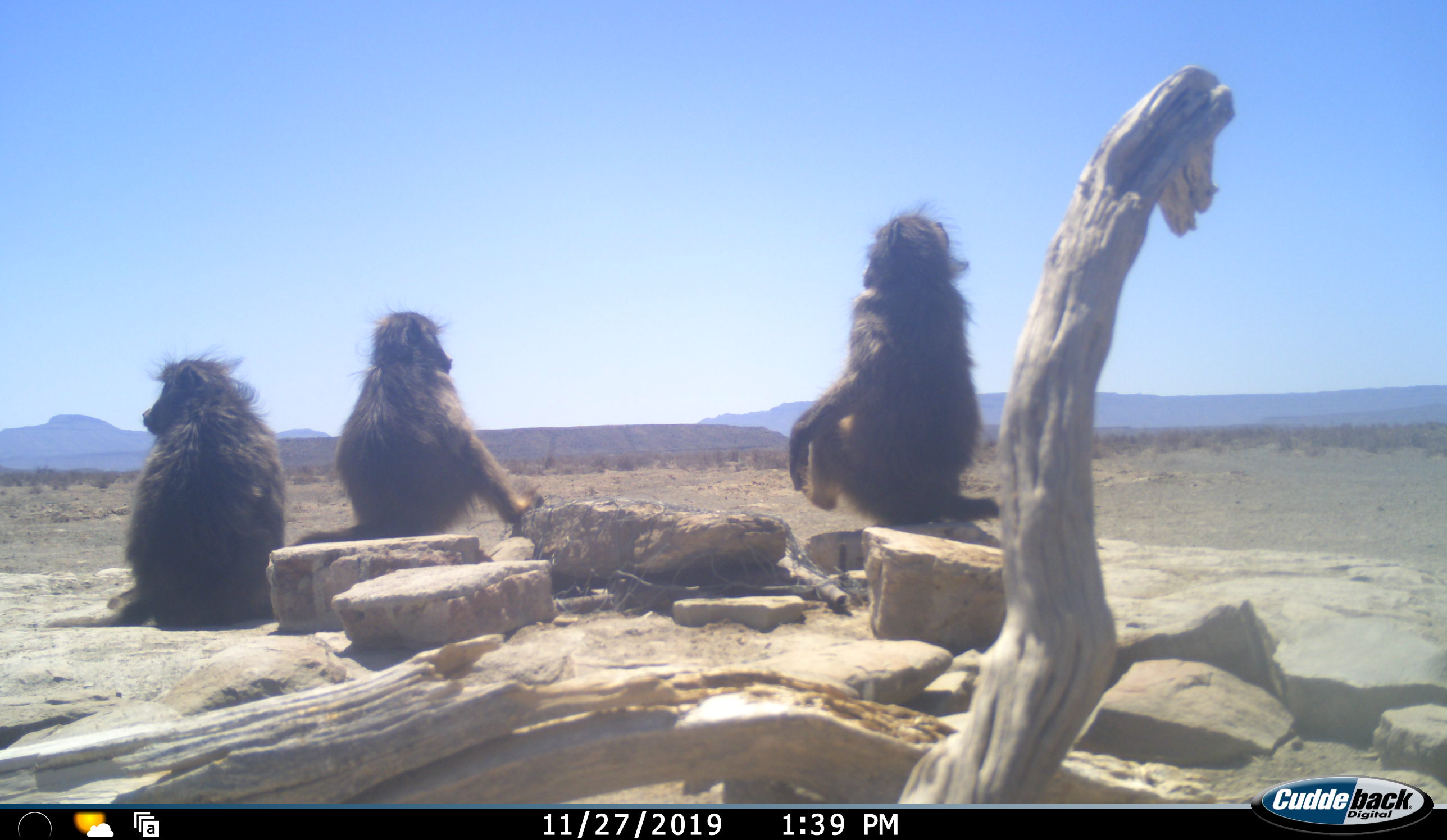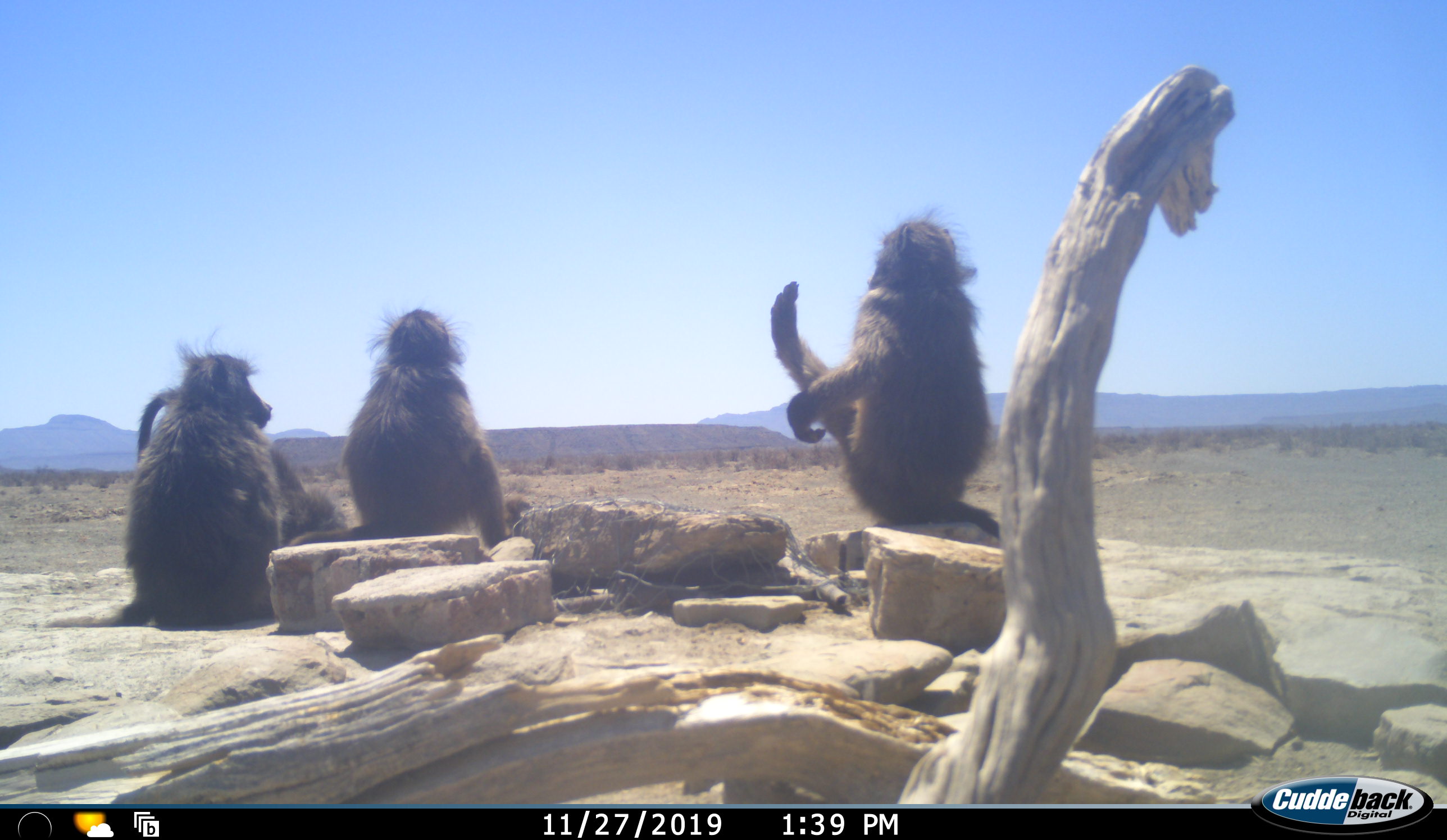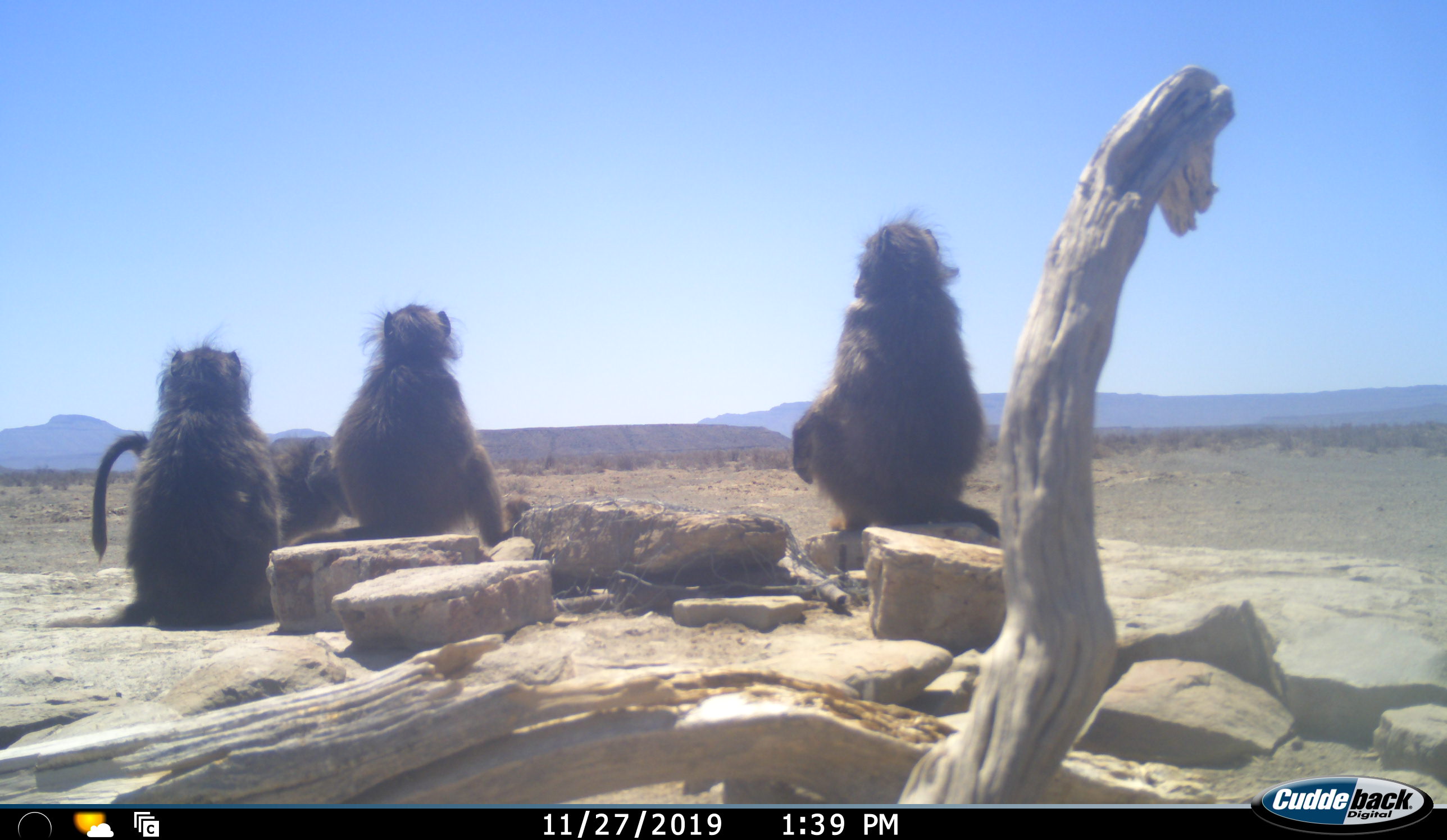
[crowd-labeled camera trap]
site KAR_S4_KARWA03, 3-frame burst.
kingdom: Animalia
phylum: Chordata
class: Mammalia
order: Primates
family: Cercopithecidae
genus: Papio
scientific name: Papio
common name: baboon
Baboon (Papio), count 4. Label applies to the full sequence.